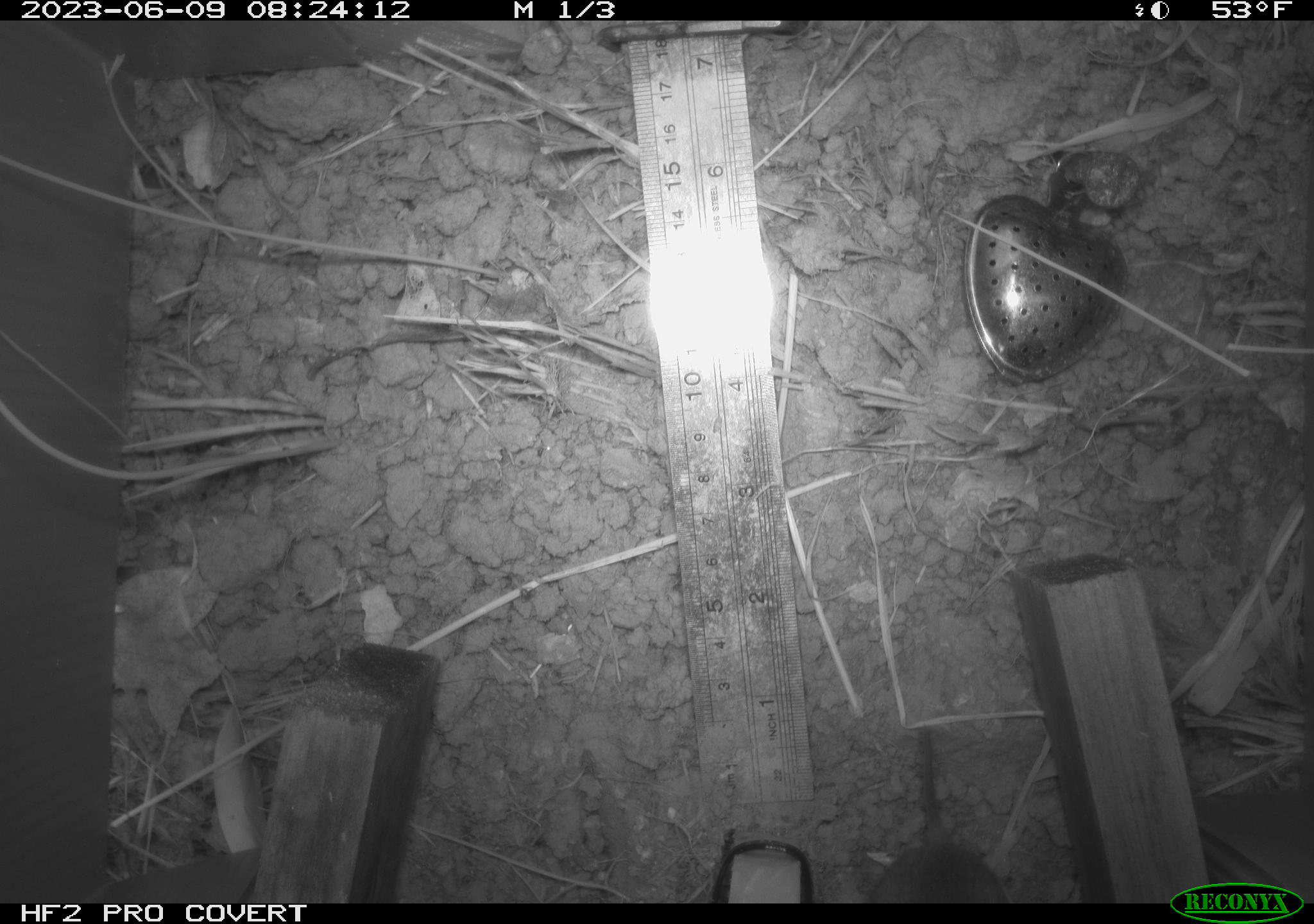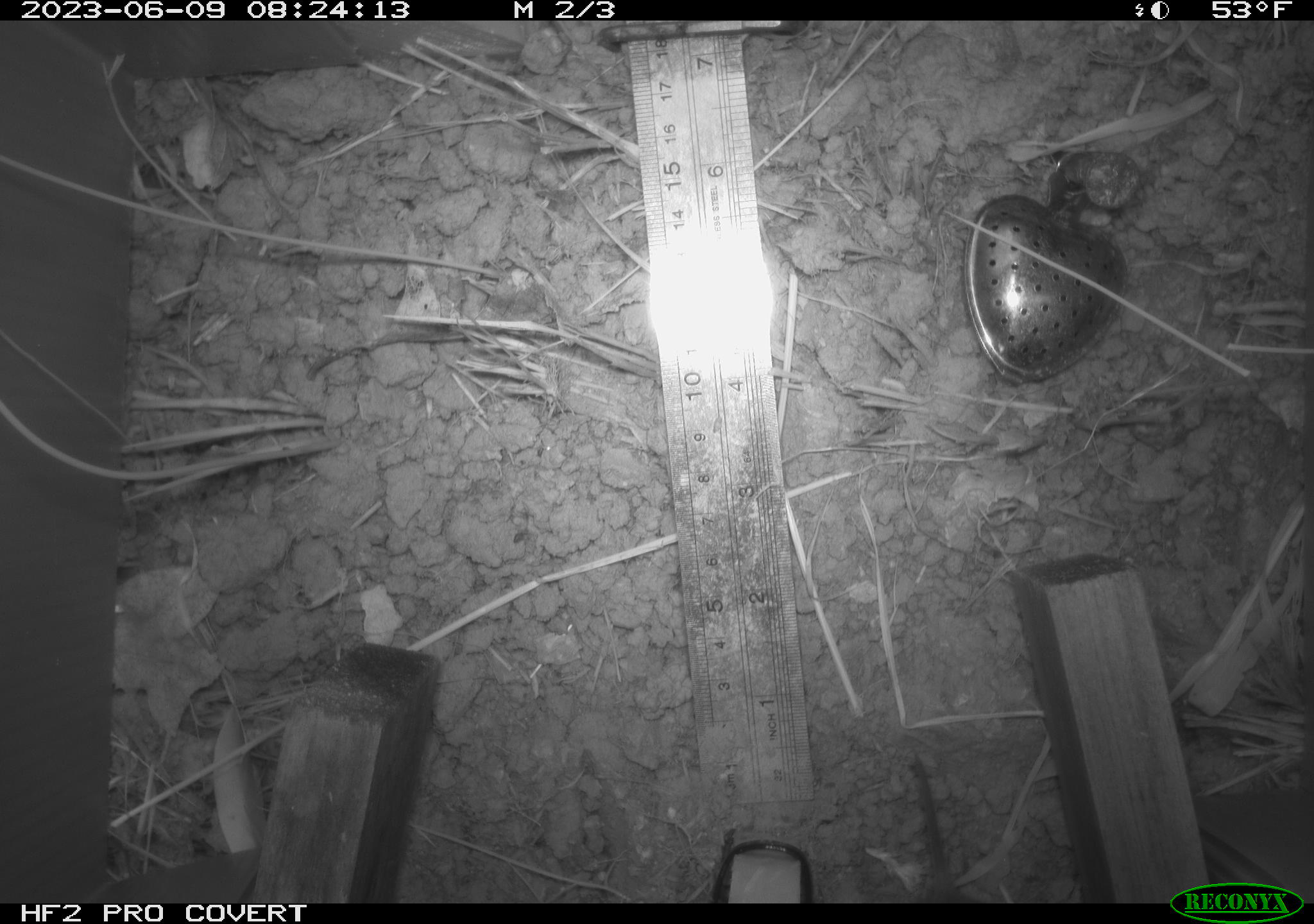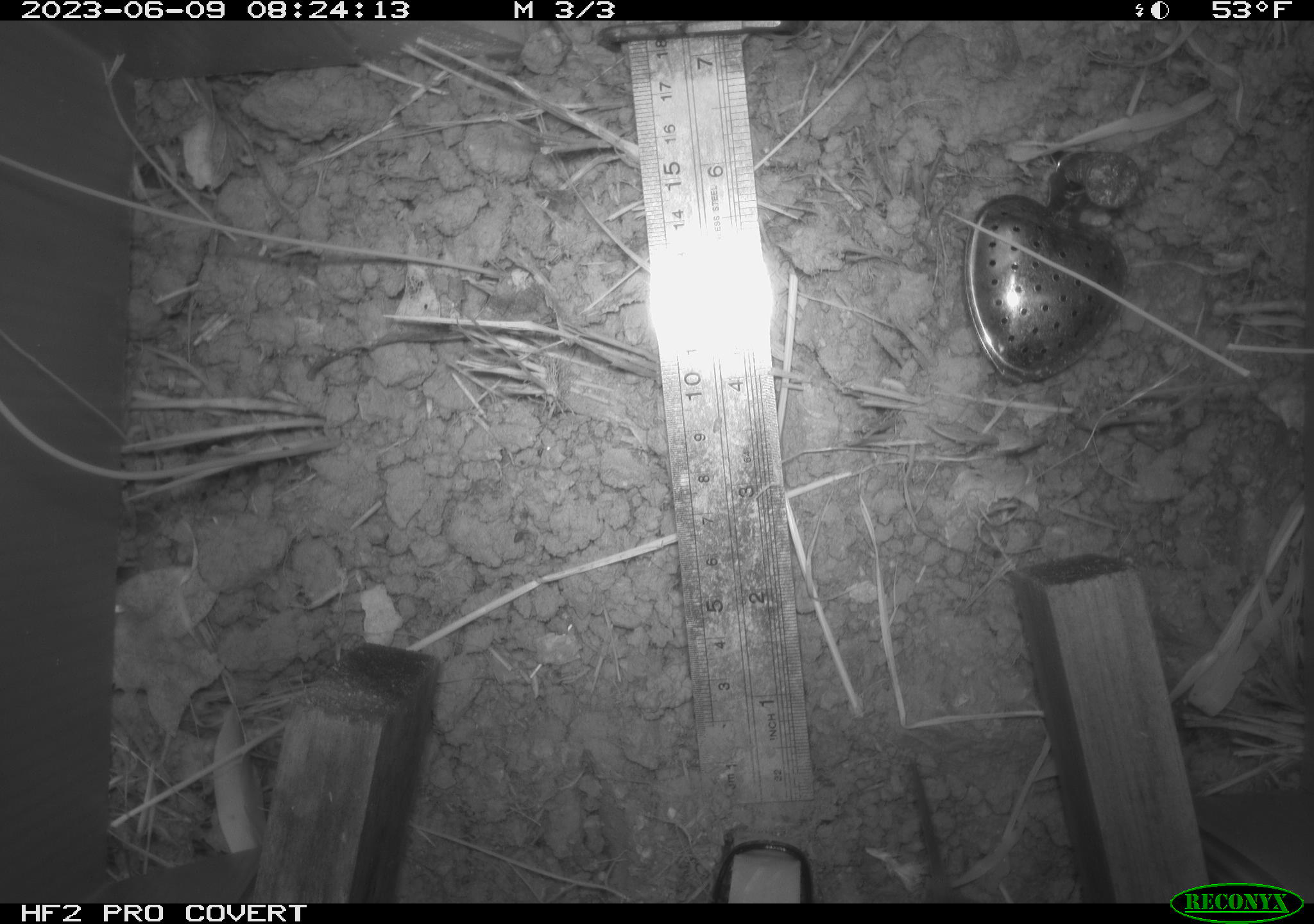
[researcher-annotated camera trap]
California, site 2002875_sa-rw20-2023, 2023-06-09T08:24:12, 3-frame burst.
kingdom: Animalia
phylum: Chordata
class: Mammalia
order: Rodentia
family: Cricetidae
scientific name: Arvicolinae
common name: voles, lemmings, and muskrats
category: arvicolinae subfamily